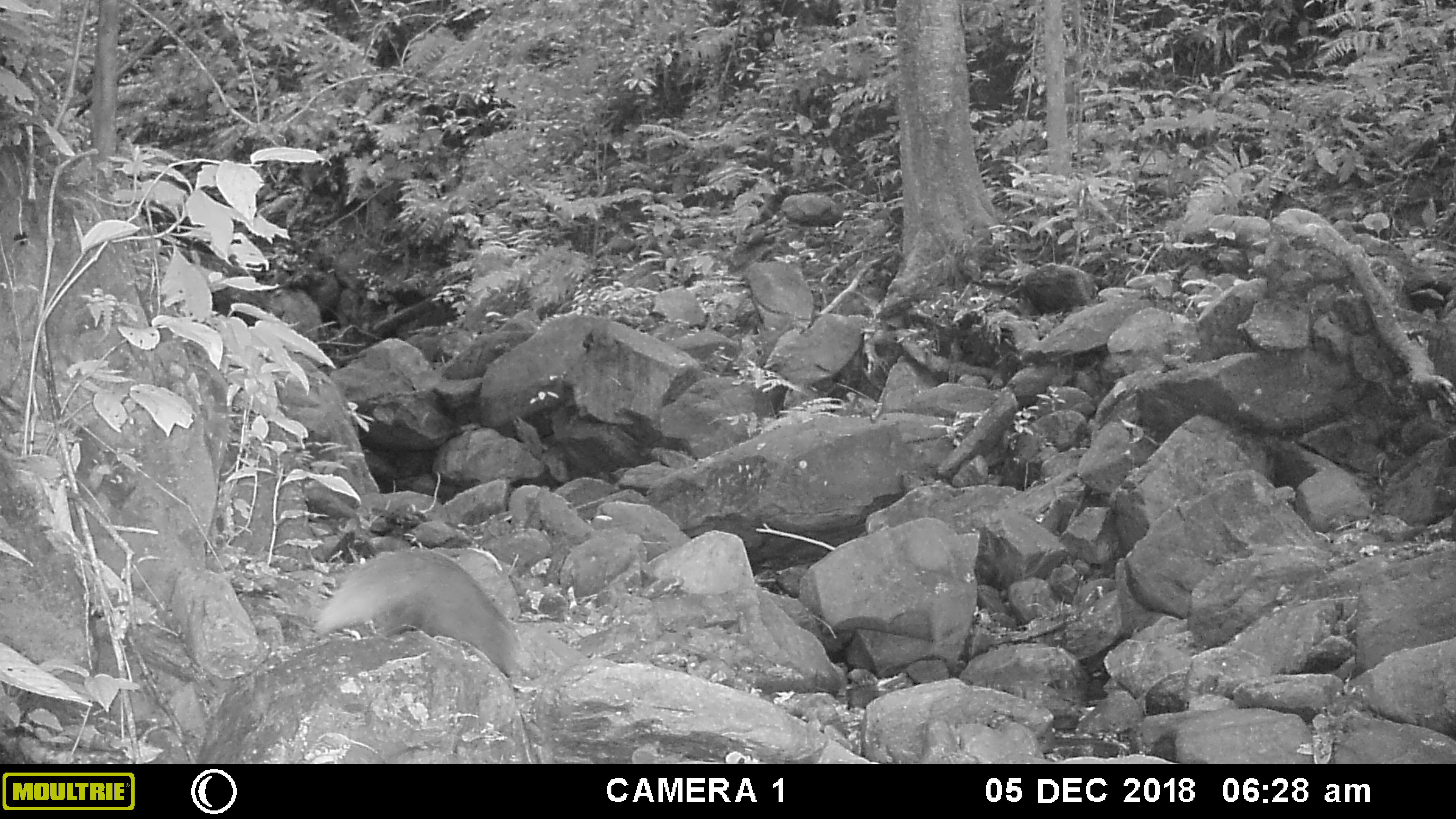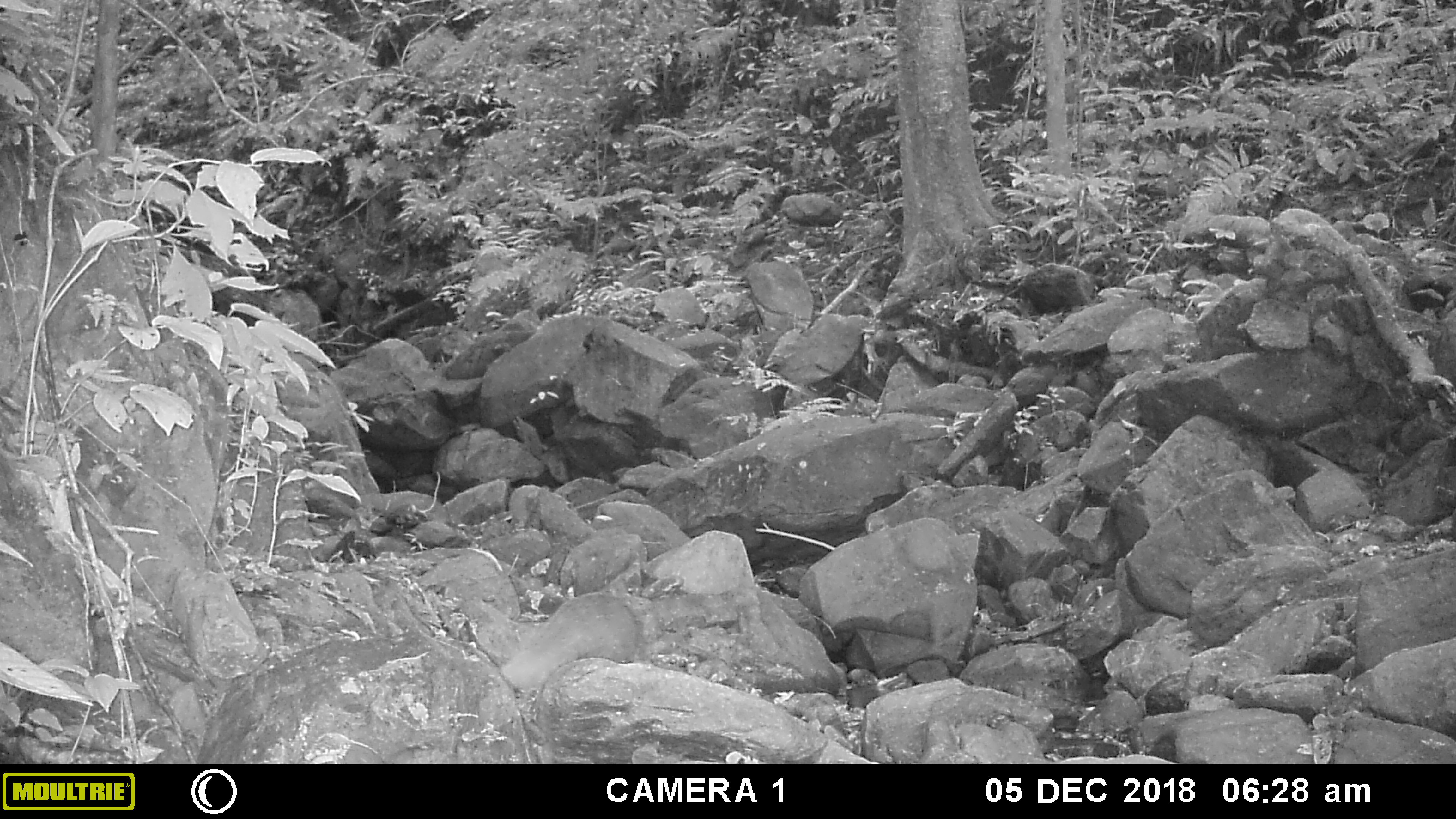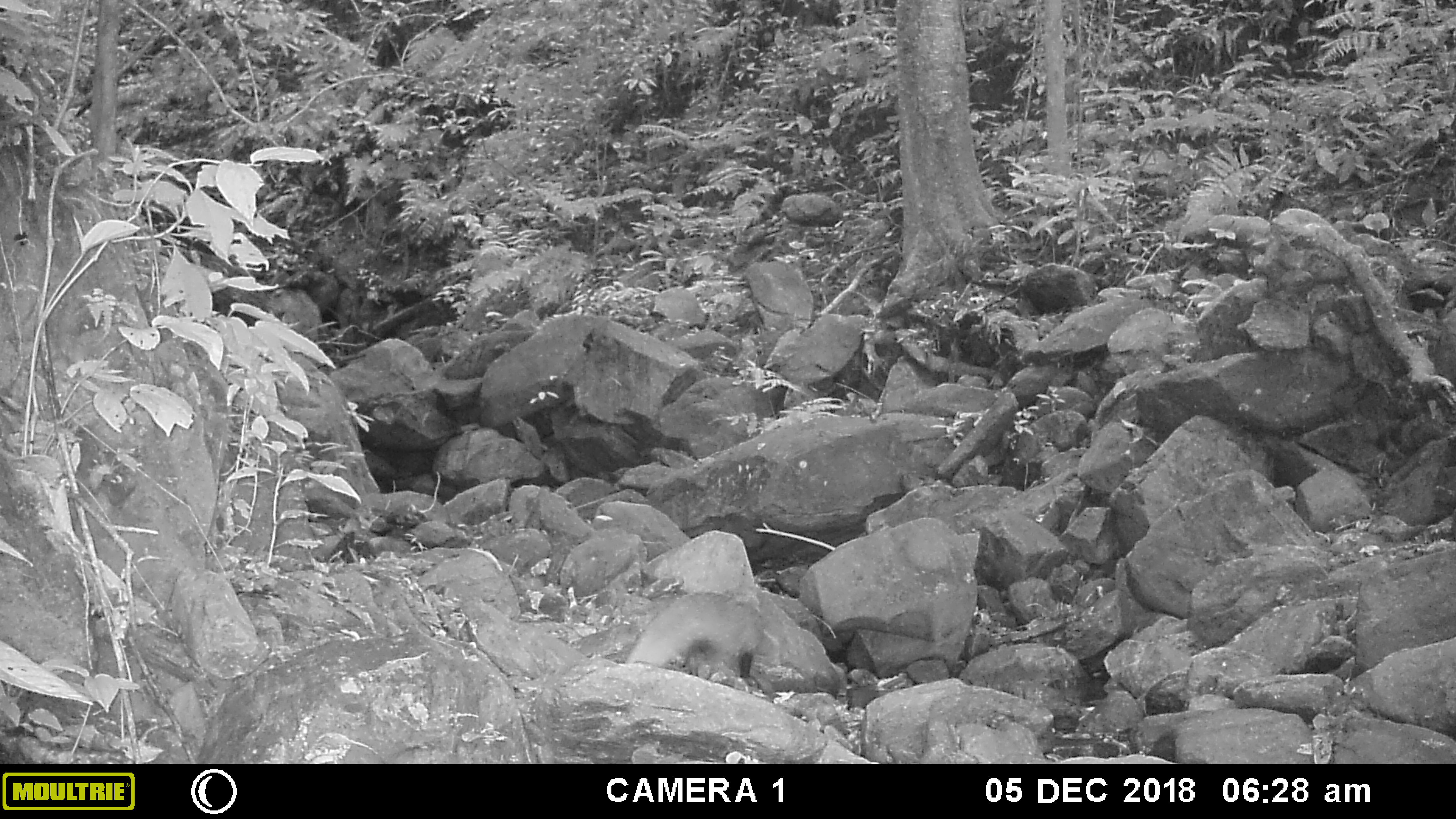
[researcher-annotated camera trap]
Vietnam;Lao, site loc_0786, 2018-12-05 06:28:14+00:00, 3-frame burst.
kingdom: Animalia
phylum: Chordata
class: Mammalia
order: Carnivora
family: Herpestidae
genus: Urva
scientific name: Urva urva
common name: crab-eating mongoose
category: crab eating mongoose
Crab eating mongoose (crab-eating mongoose) (Urva urva). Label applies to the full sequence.